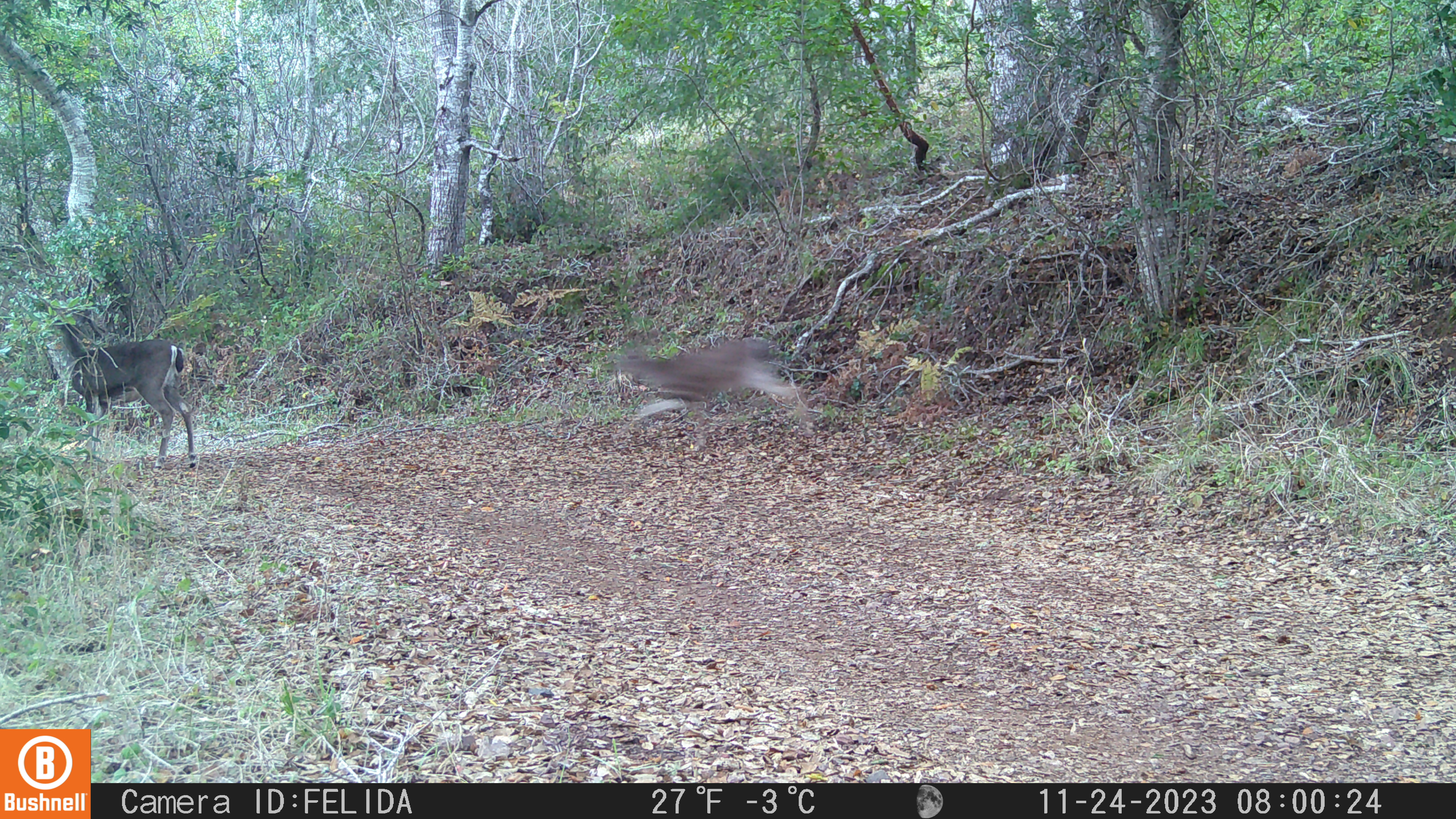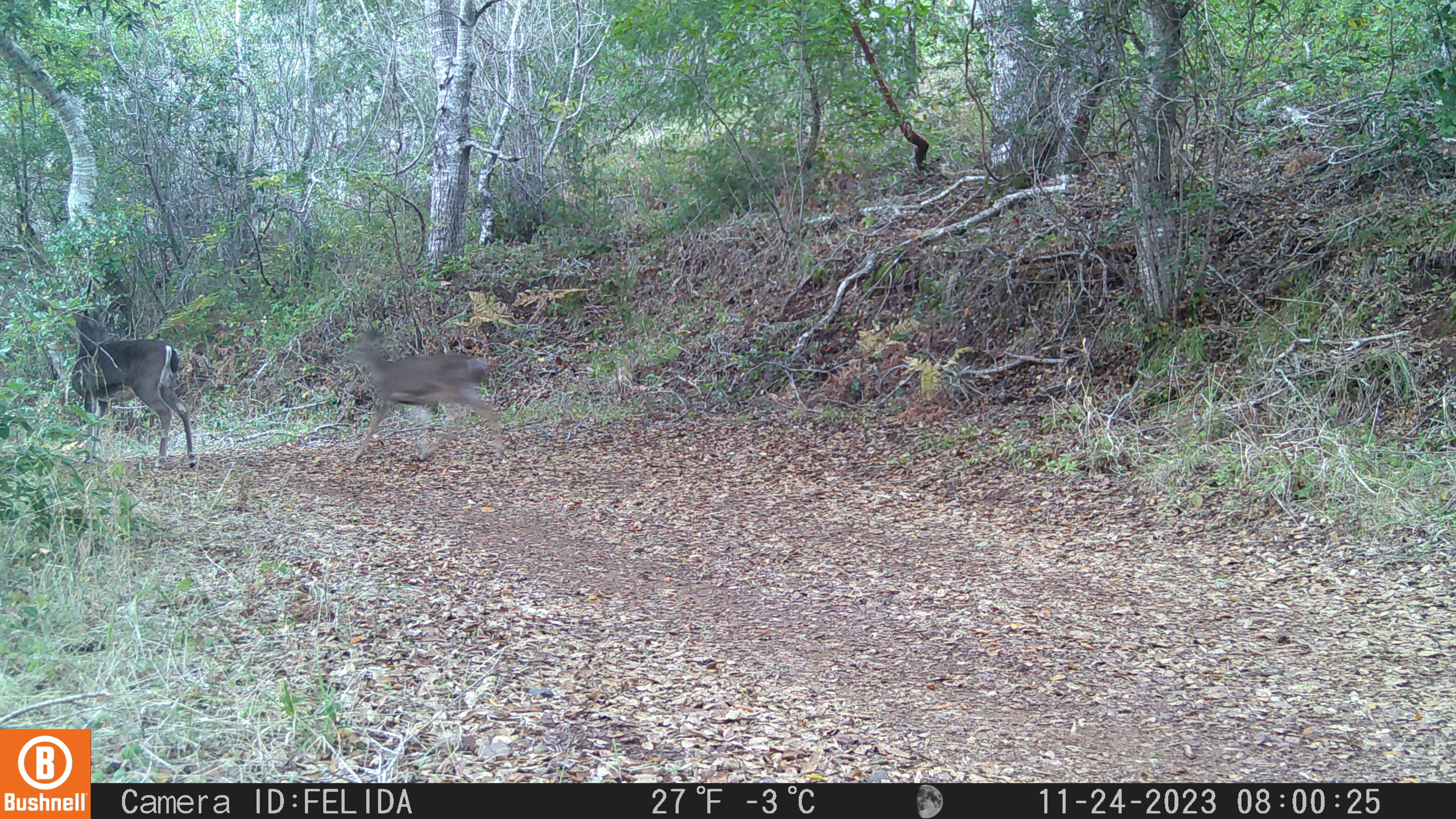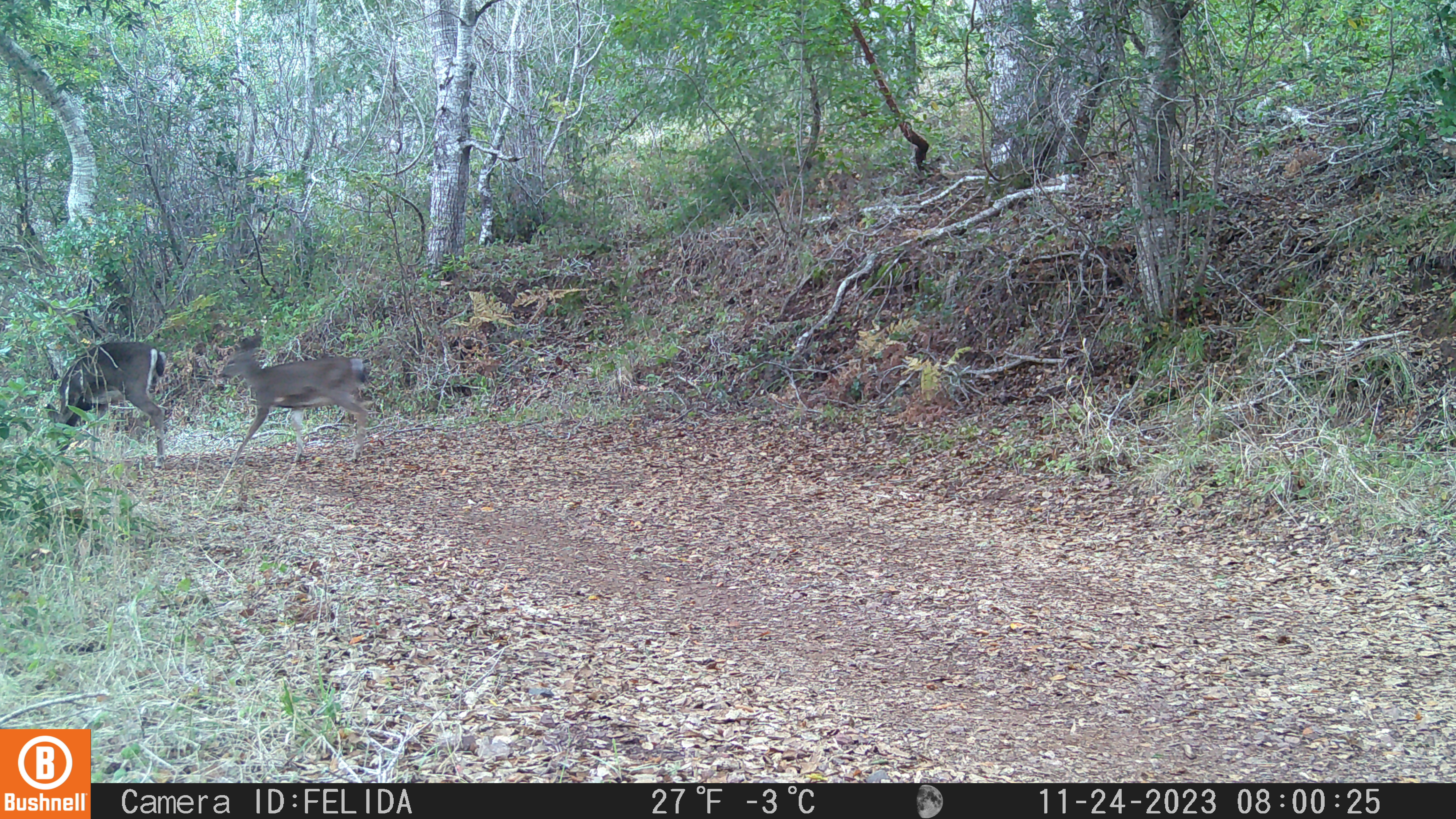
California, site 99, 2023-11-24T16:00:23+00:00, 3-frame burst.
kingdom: Animalia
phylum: Chordata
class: Mammalia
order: Artiodactyla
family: Cervidae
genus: Odocoileus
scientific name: Odocoileus hemionus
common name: mule deer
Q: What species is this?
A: Mule deer (Odocoileus hemionus).